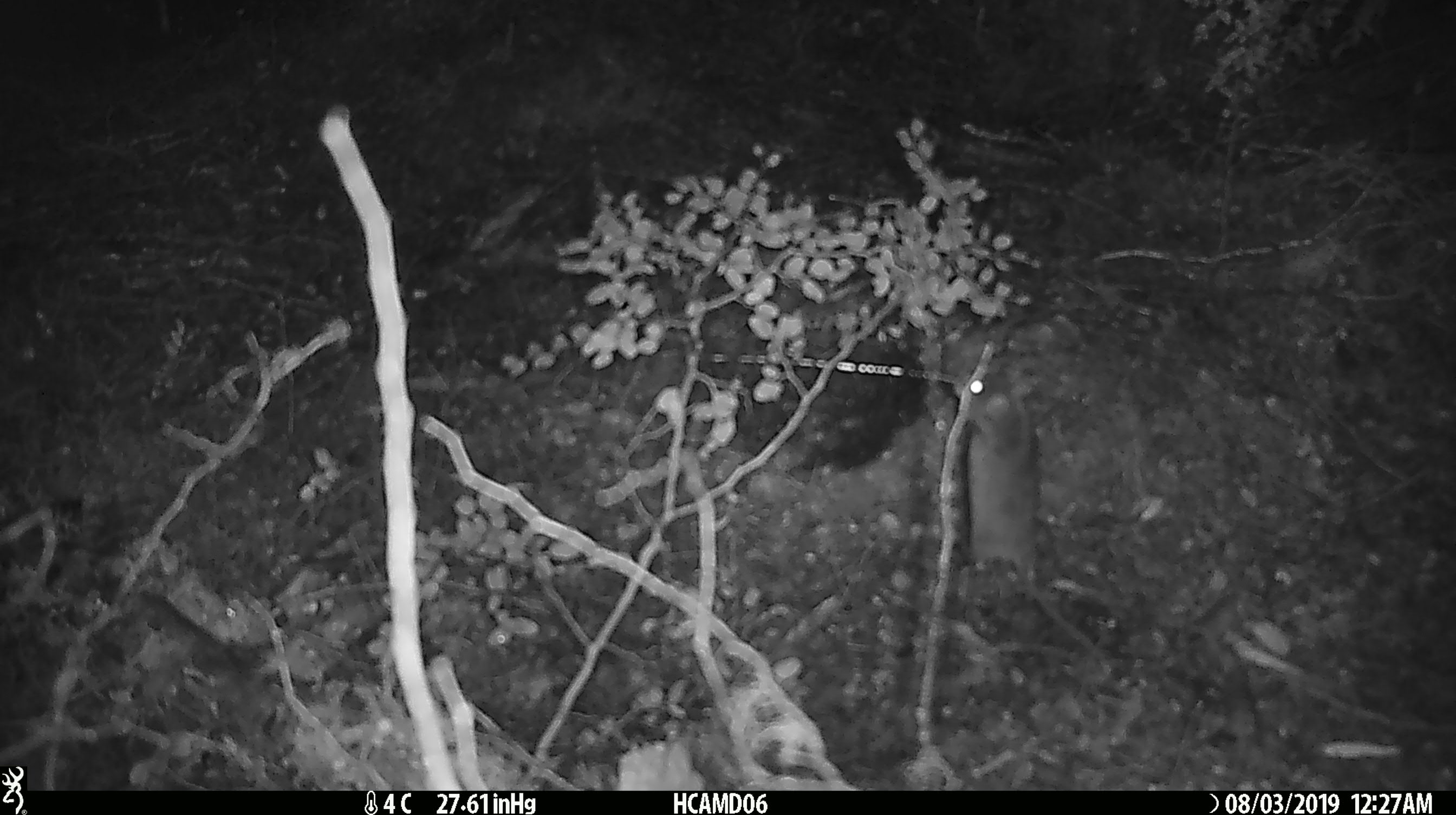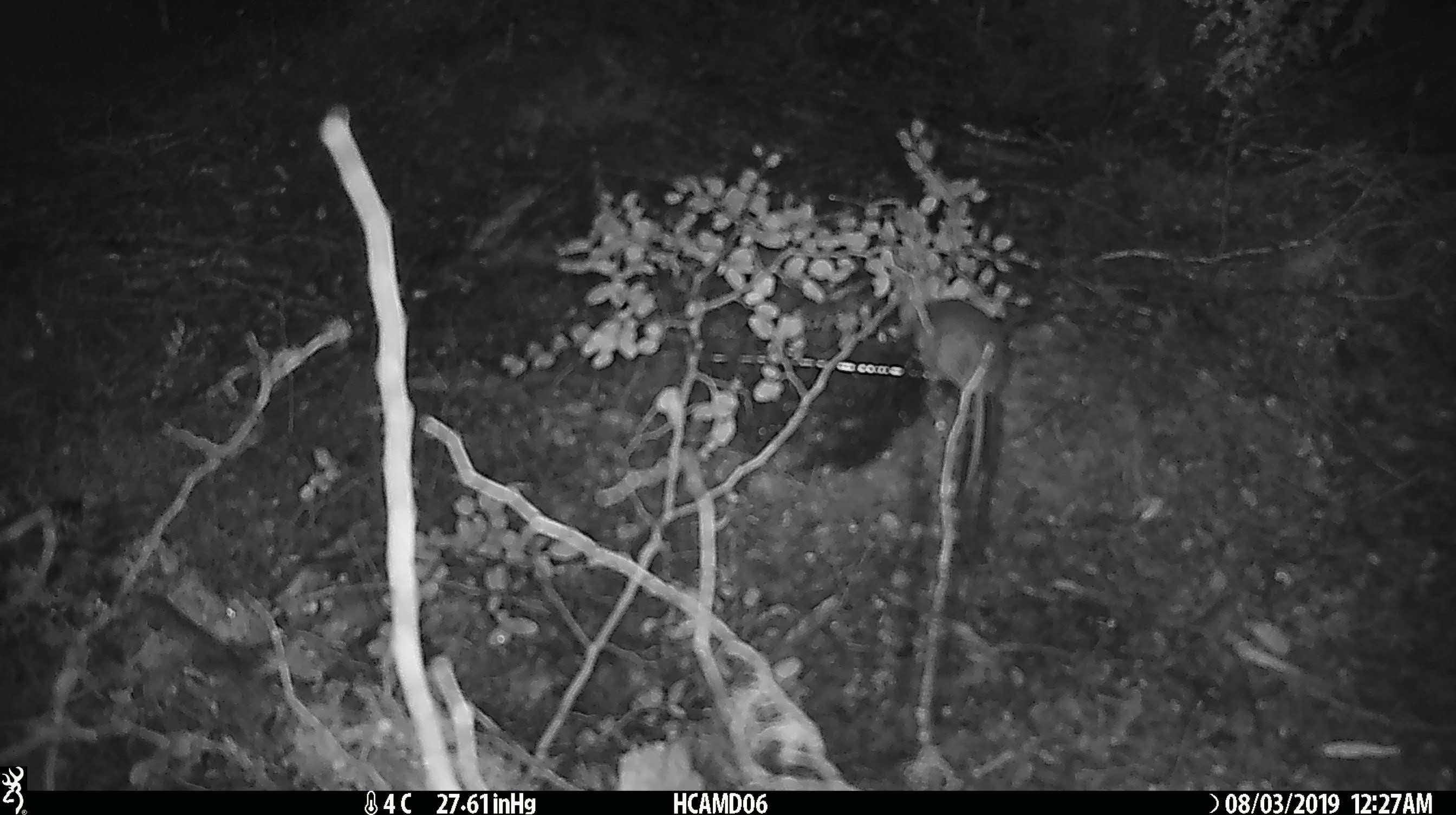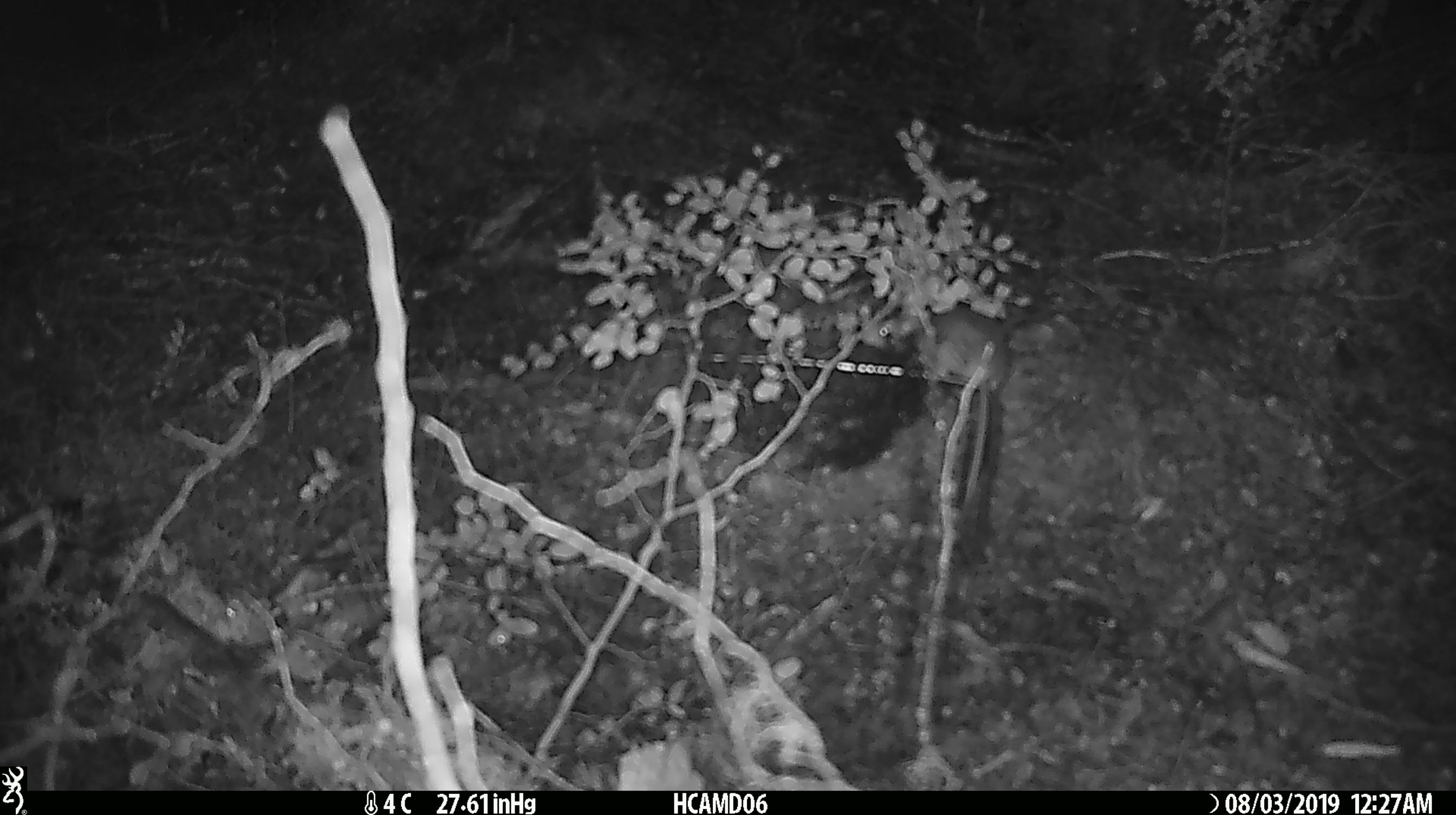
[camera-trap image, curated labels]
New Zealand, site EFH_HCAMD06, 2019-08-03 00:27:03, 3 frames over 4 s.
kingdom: Animalia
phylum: Chordata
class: Mammalia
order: Rodentia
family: Muridae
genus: Mus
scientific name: Mus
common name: mouse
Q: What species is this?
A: Mouse (Mus).